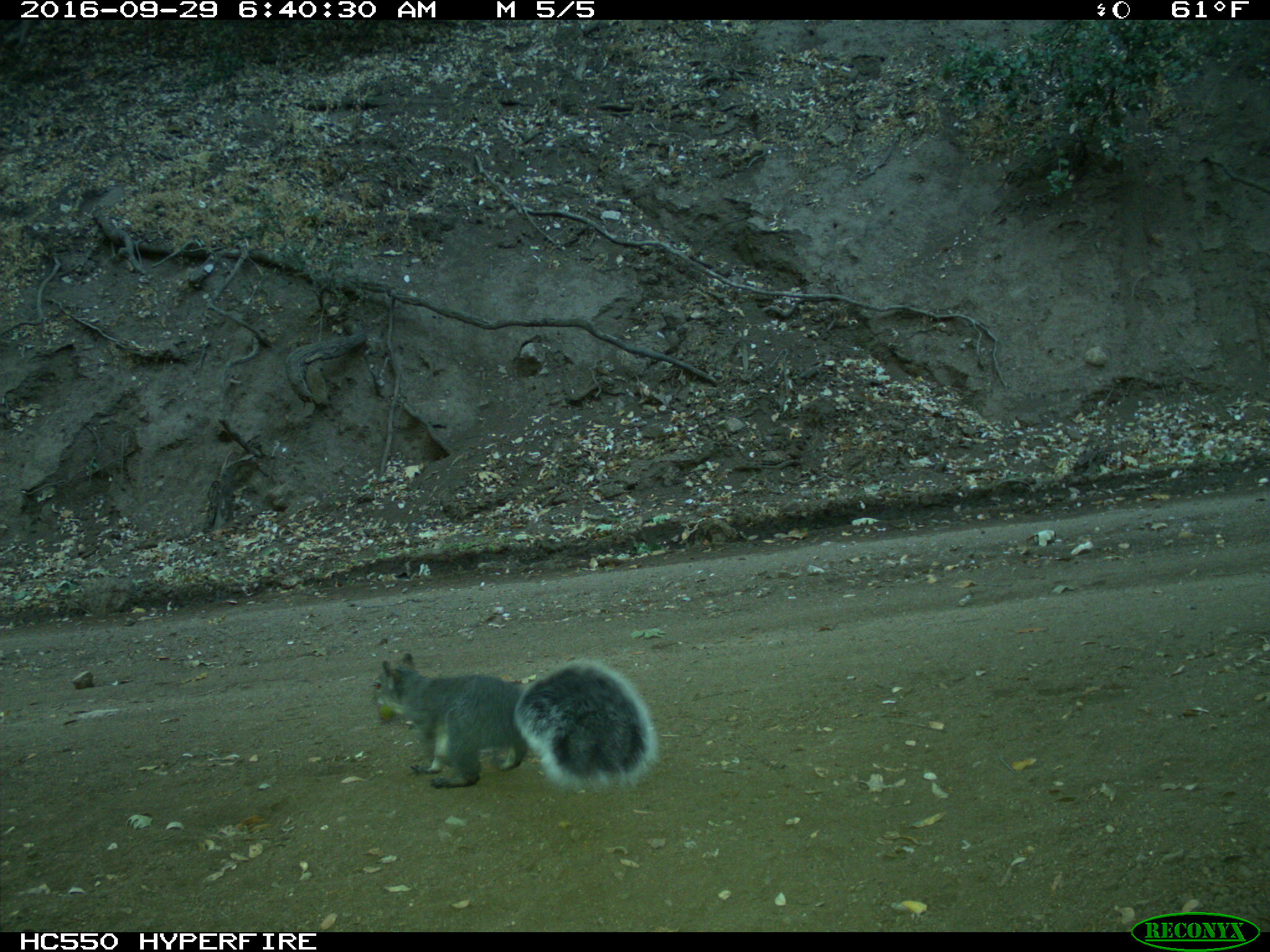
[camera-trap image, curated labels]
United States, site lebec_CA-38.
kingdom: Animalia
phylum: Chordata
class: Mammalia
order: Rodentia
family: Sciuridae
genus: Sciurus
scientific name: Sciurus carolinensis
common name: eastern gray squirrel